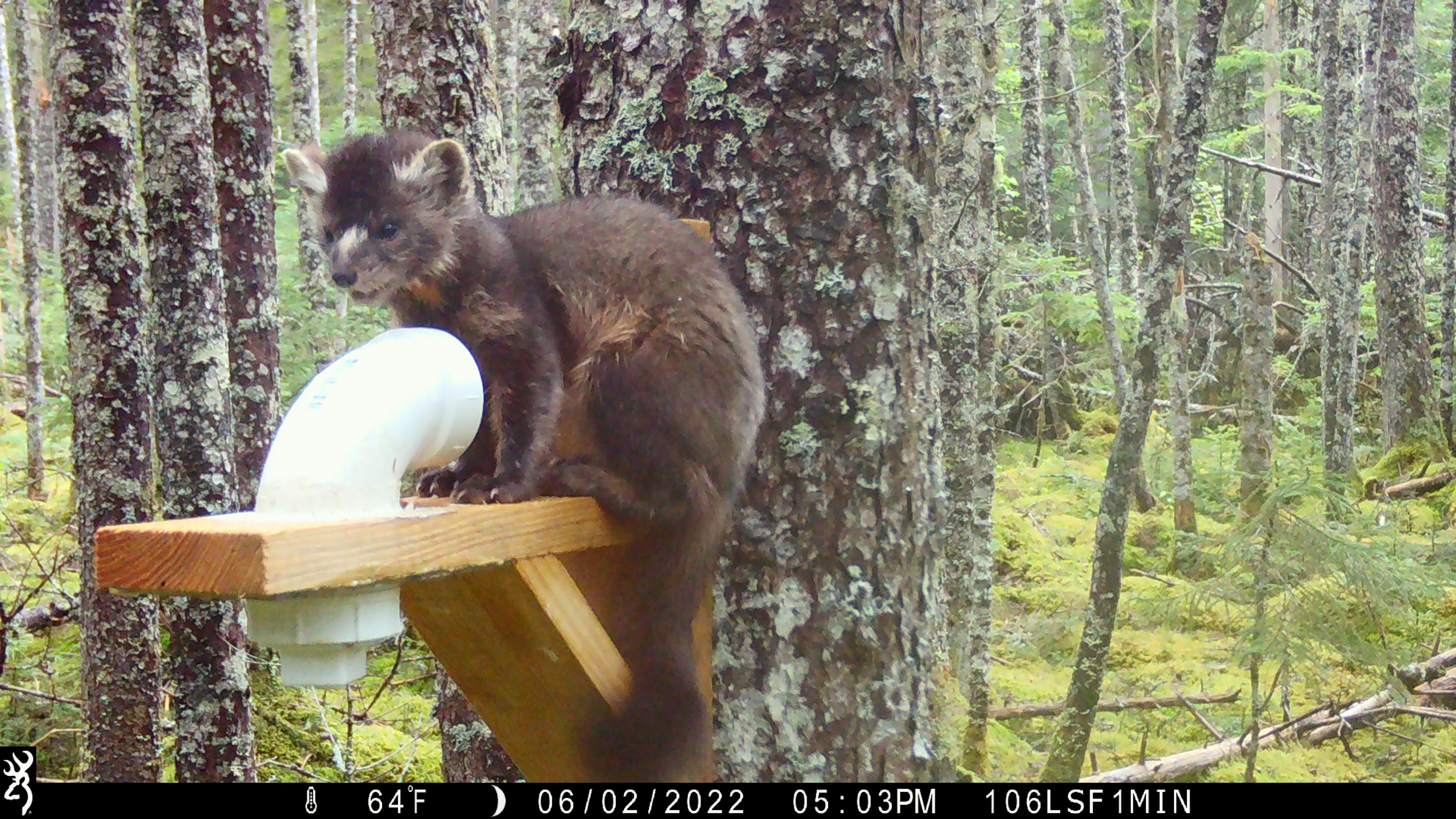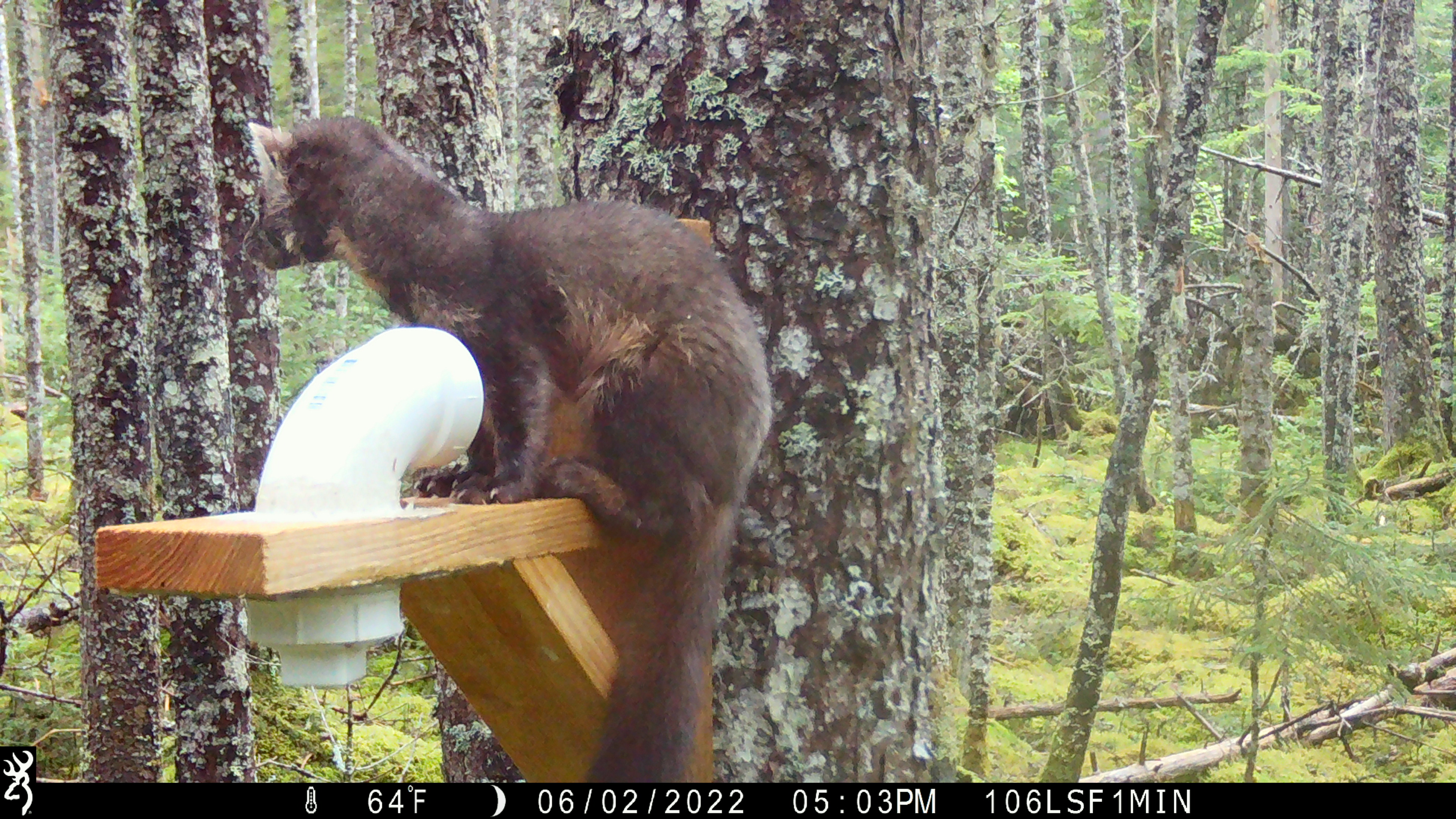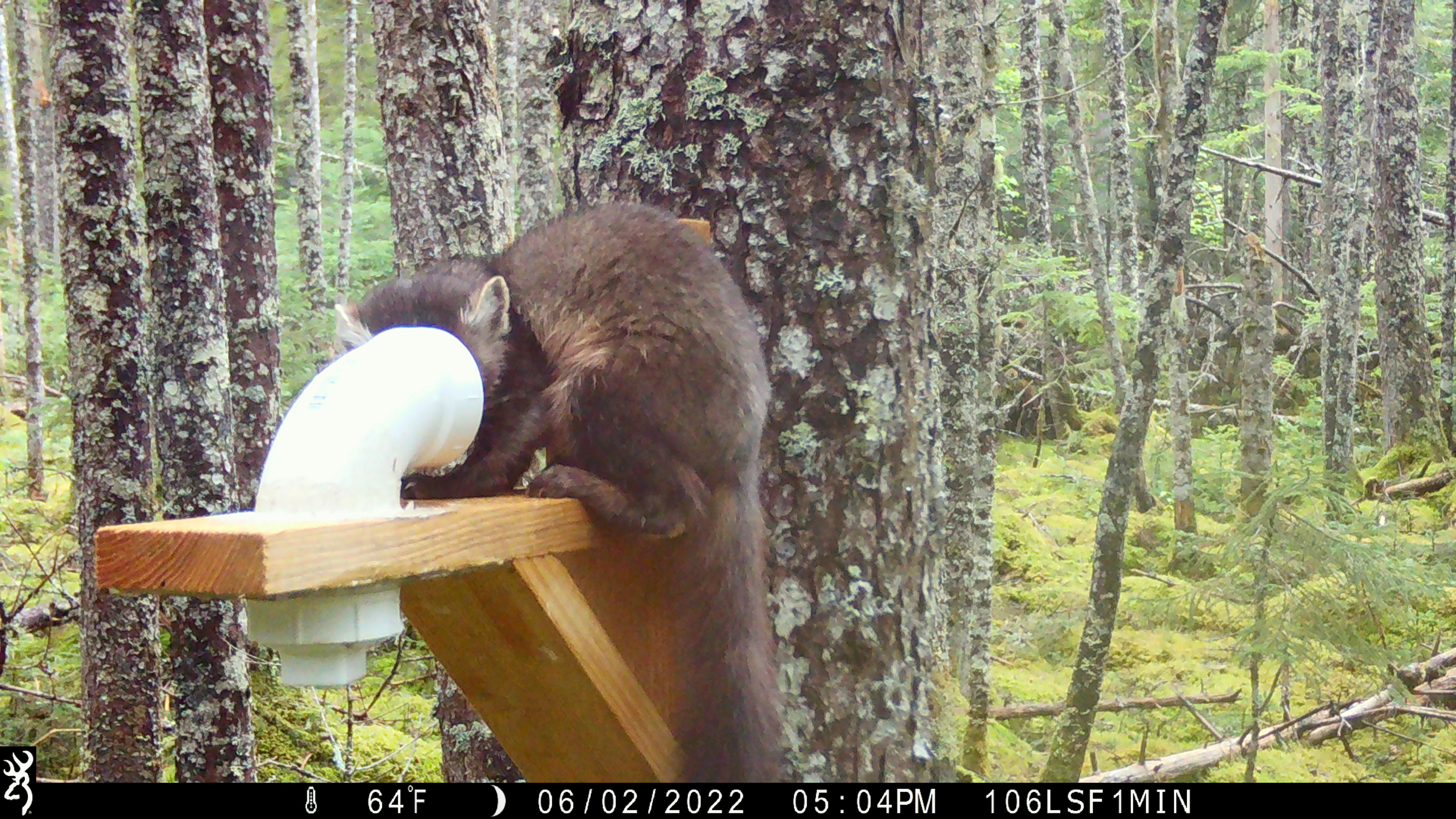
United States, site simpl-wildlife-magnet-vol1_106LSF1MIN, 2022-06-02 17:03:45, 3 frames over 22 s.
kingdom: Animalia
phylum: Chordata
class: Mammalia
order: Carnivora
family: Mustelidae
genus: Martes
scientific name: Martes americana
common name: american marten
American marten (Martes americana).